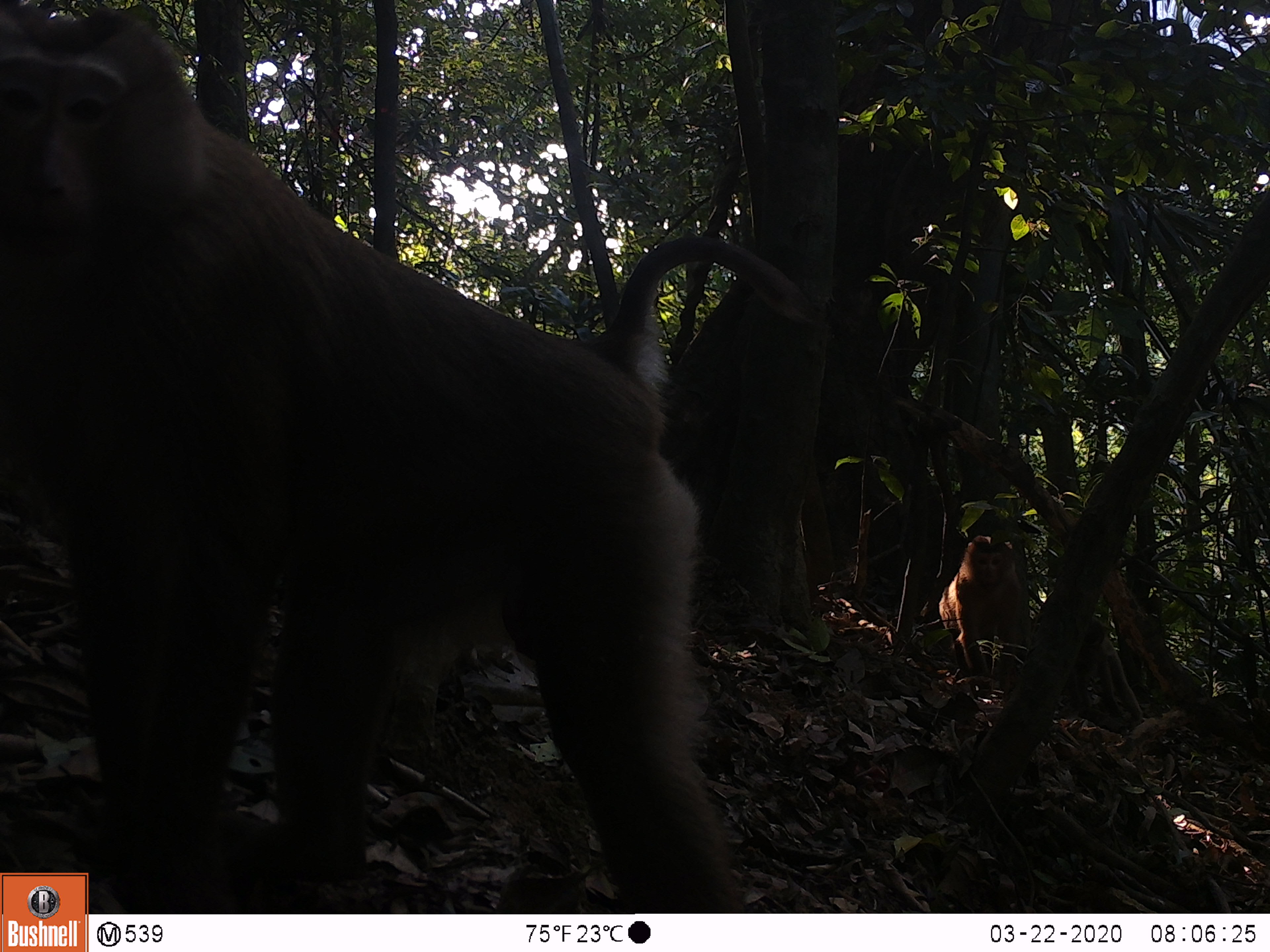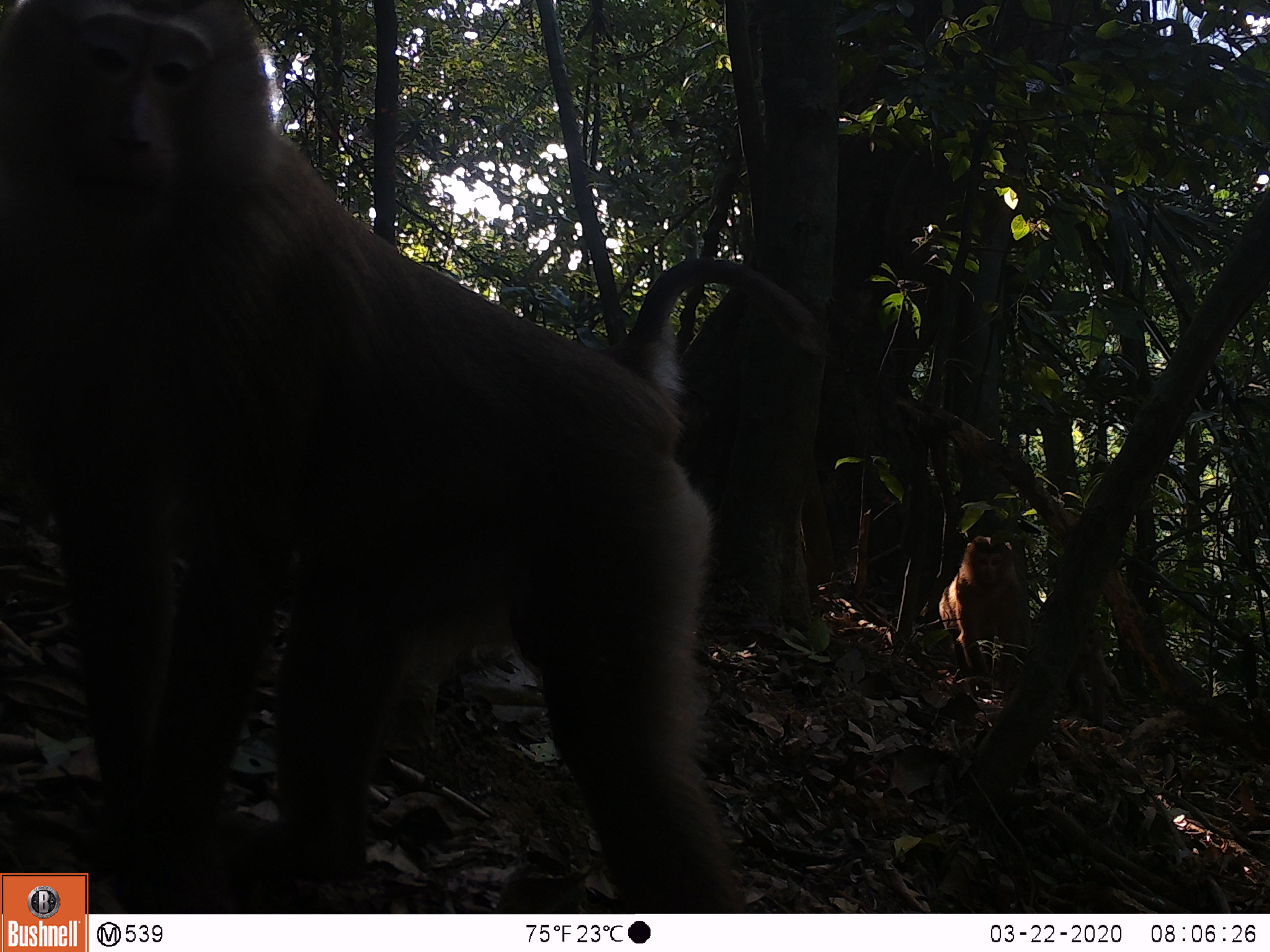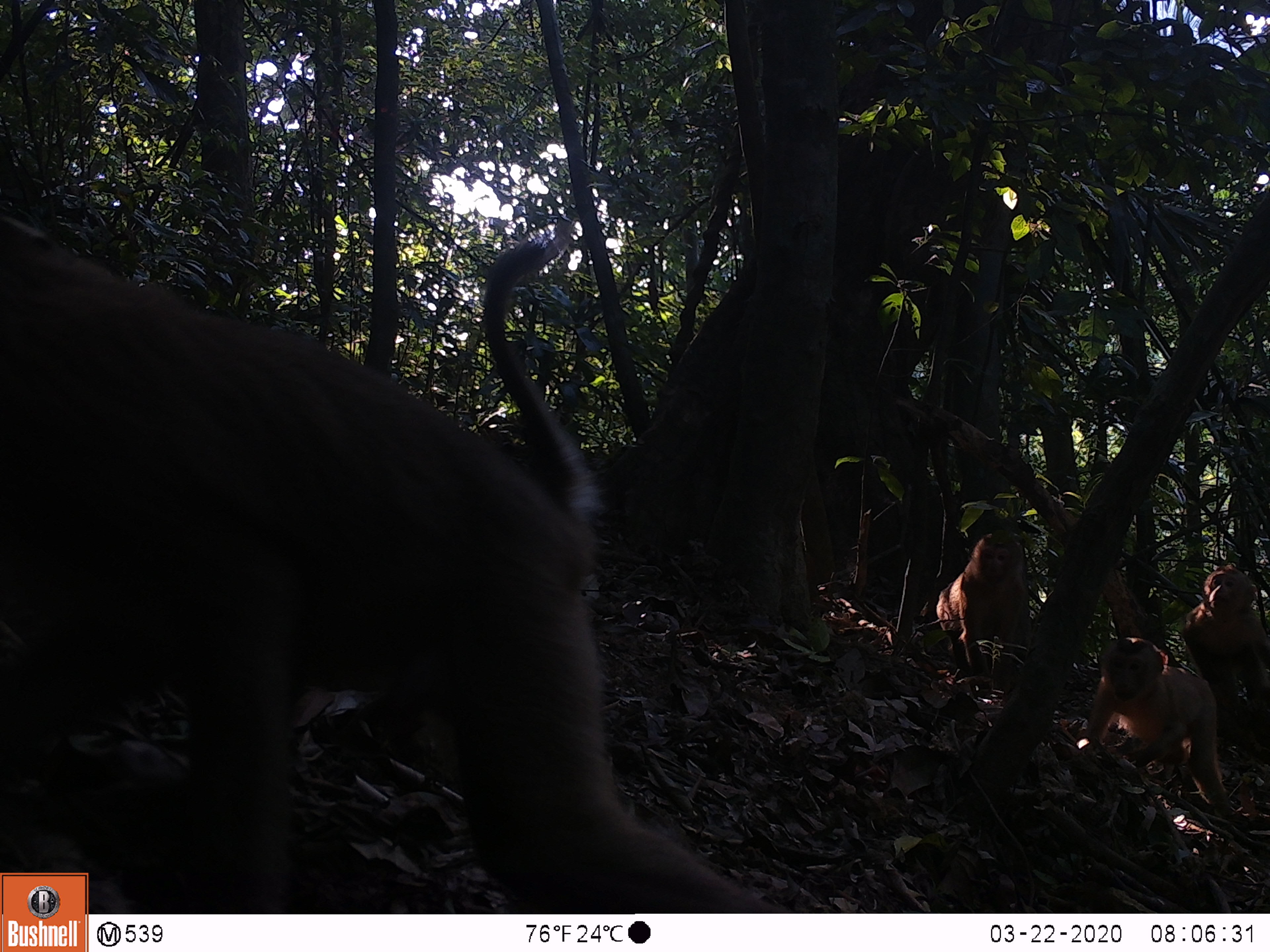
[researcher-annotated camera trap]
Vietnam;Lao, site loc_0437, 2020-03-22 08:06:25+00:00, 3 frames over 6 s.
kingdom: Animalia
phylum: Chordata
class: Mammalia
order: Primates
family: Cercopithecidae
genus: Macaca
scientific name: Macaca nemestrina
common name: pig-tailed macaque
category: pig tailed macaque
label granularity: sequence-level